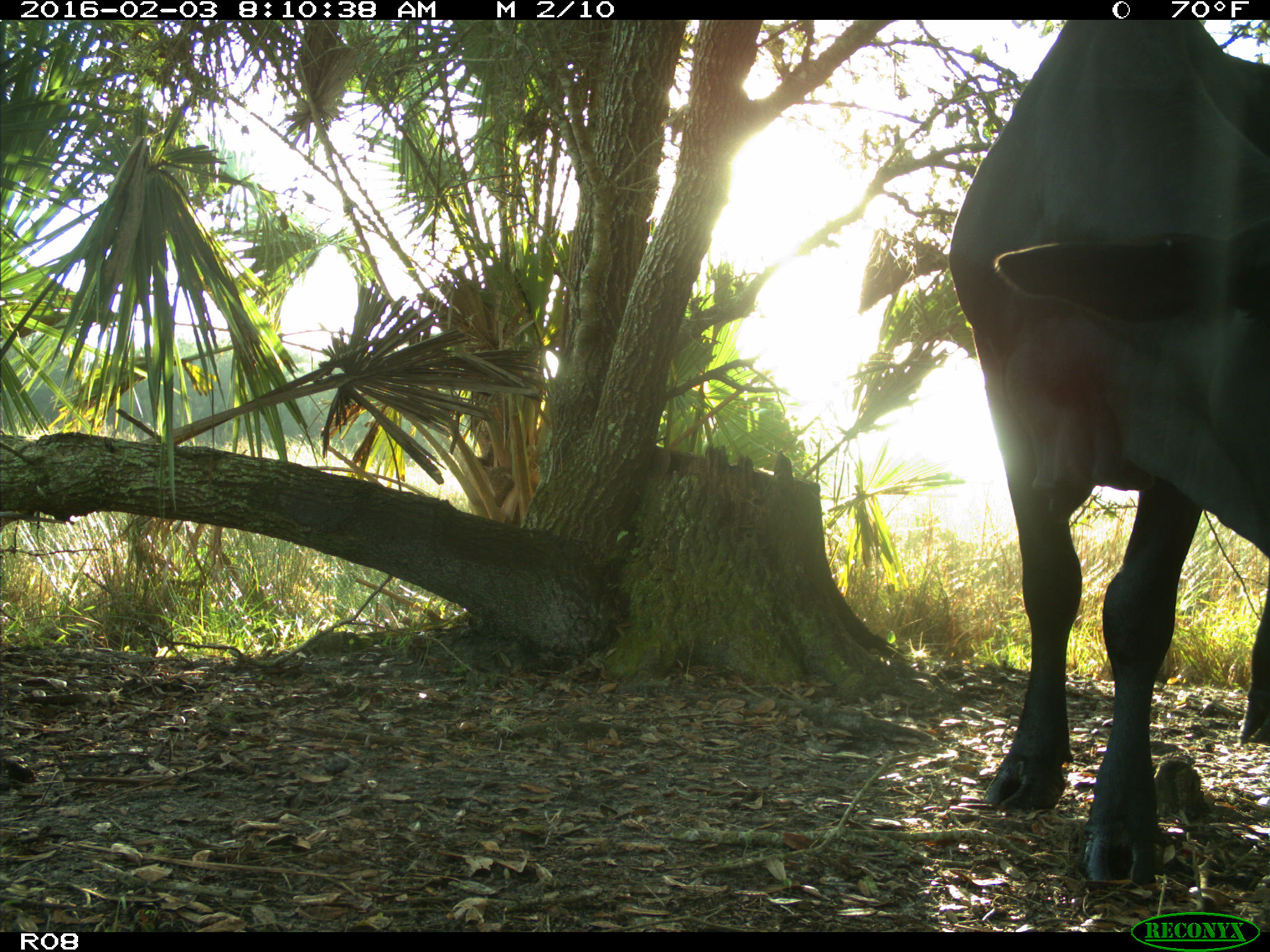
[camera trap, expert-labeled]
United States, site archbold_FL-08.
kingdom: Animalia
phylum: Chordata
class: Mammalia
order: Artiodactyla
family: Bovidae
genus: Bos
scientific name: Bos taurus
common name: domestic cow